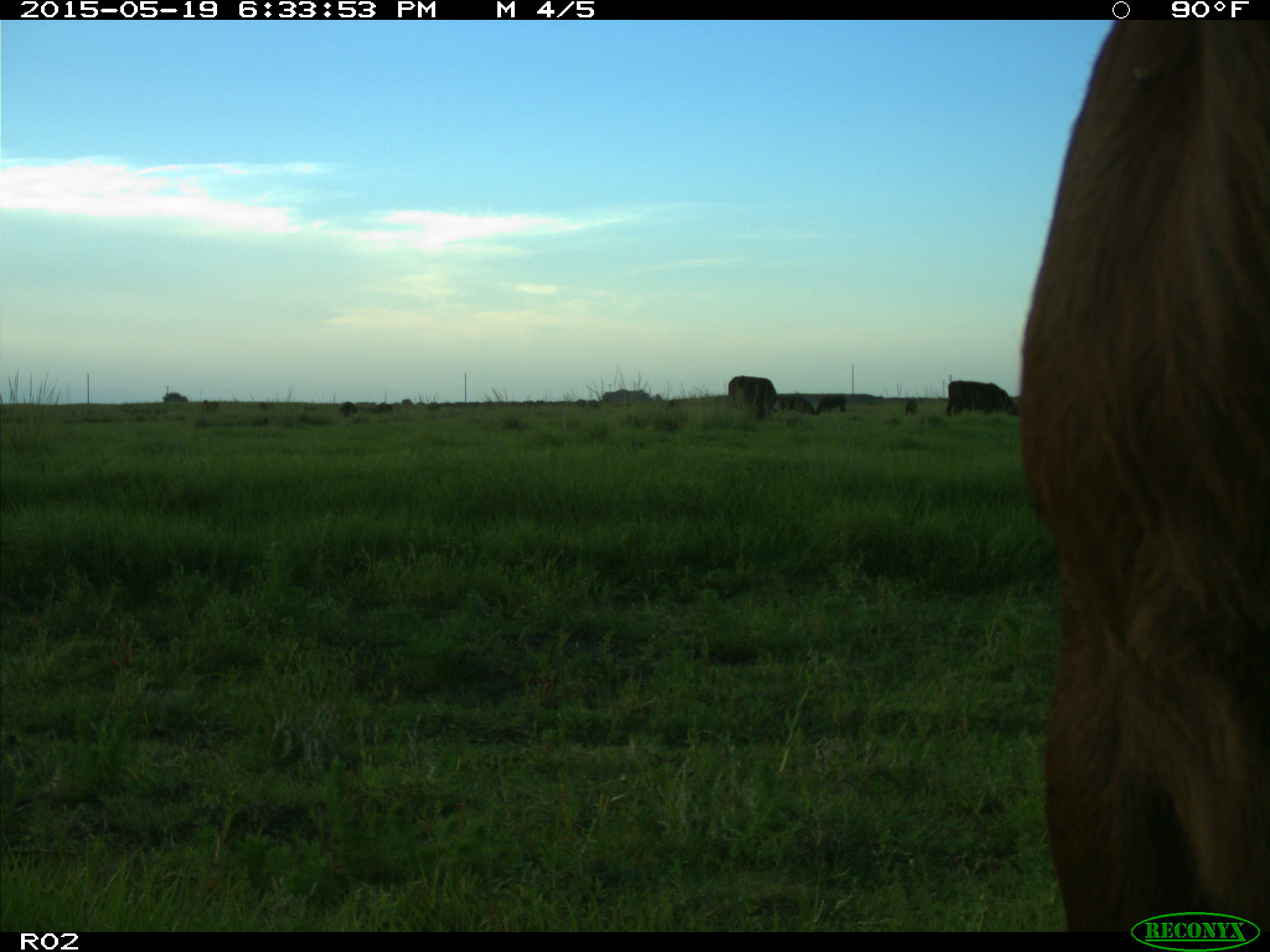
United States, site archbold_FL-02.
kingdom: Animalia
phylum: Chordata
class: Mammalia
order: Artiodactyla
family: Bovidae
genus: Bos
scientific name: Bos taurus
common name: domestic cow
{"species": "Bos taurus (domestic cow)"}